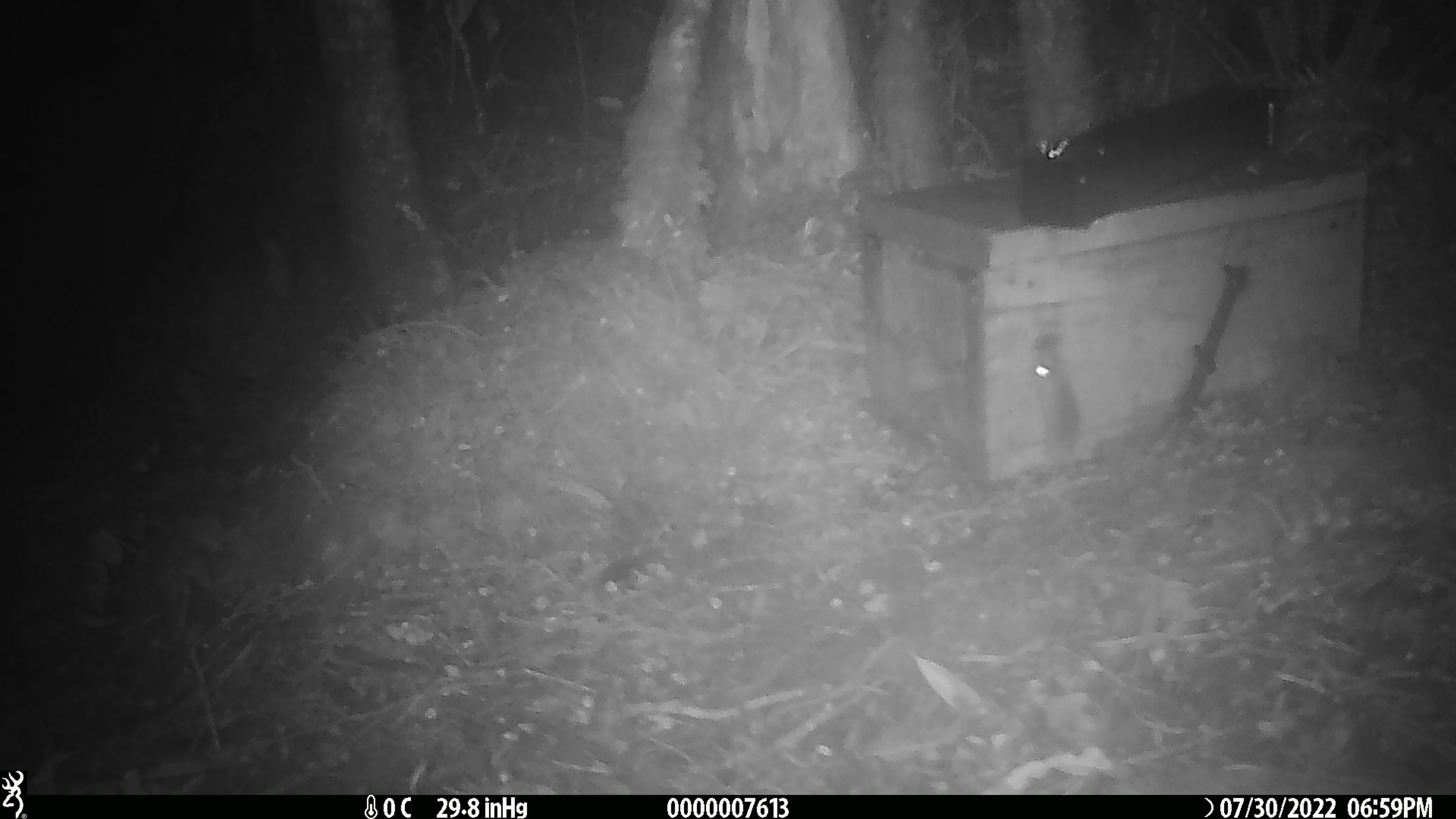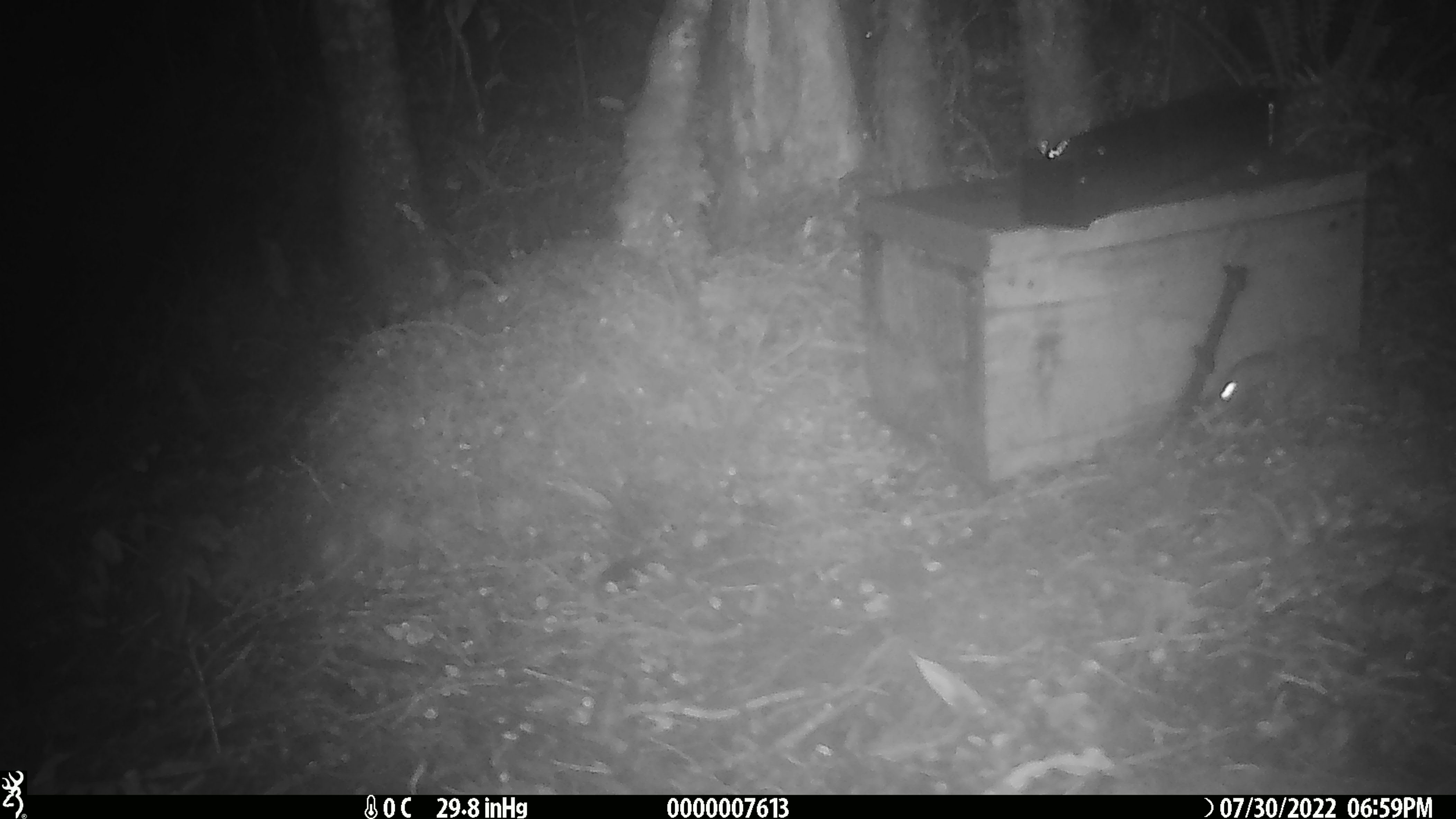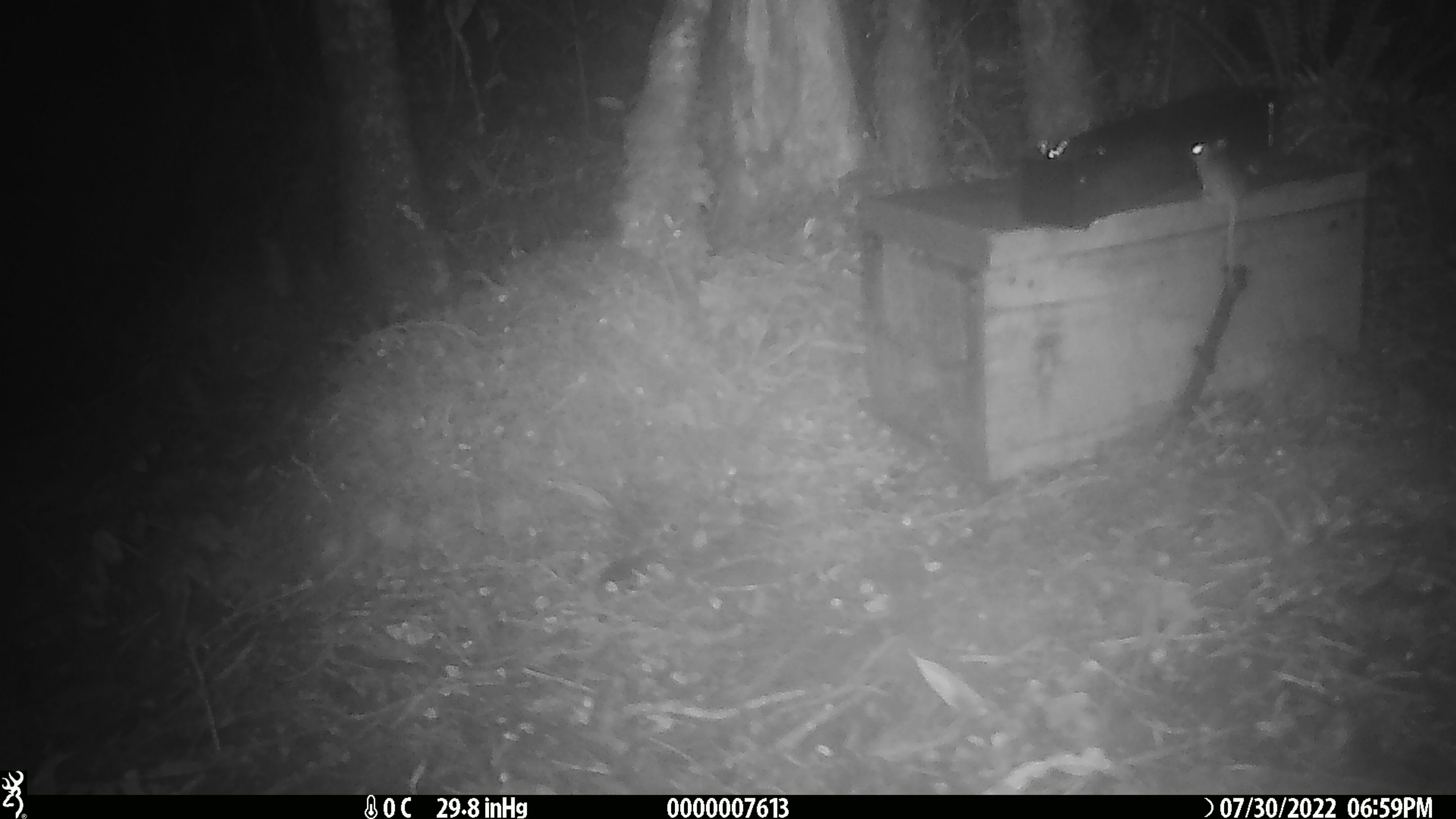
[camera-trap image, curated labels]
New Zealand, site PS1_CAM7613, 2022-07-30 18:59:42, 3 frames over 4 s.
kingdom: Animalia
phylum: Chordata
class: Mammalia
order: Rodentia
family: Muridae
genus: Mus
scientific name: Mus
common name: mouse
Mouse (Mus).